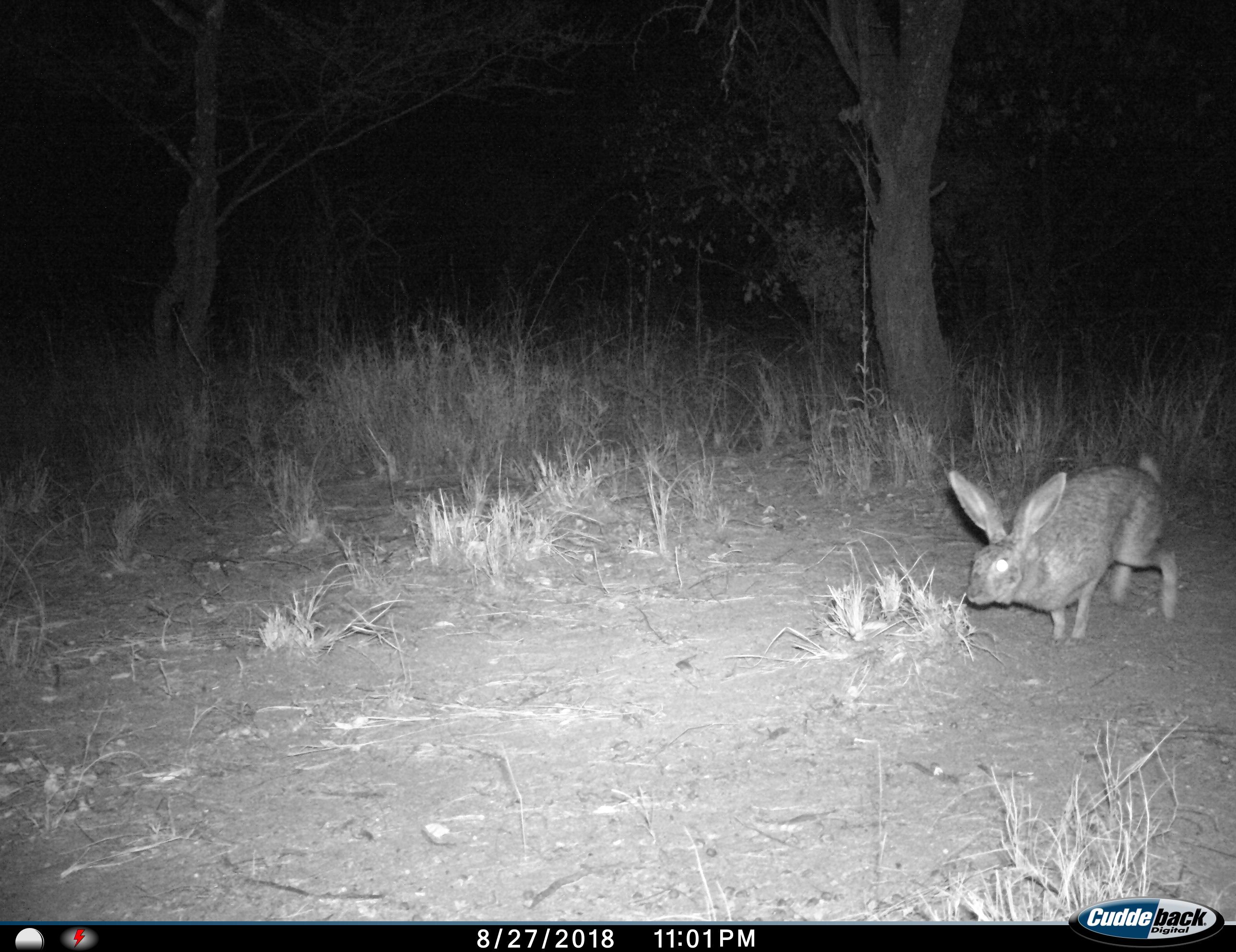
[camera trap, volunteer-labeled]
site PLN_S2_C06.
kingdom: Animalia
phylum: Chordata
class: Mammalia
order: Lagomorpha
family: Leporidae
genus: Lepus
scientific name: Lepus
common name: hare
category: hareunknown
Hareunknown (hare) (Lepus), count 1. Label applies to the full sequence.